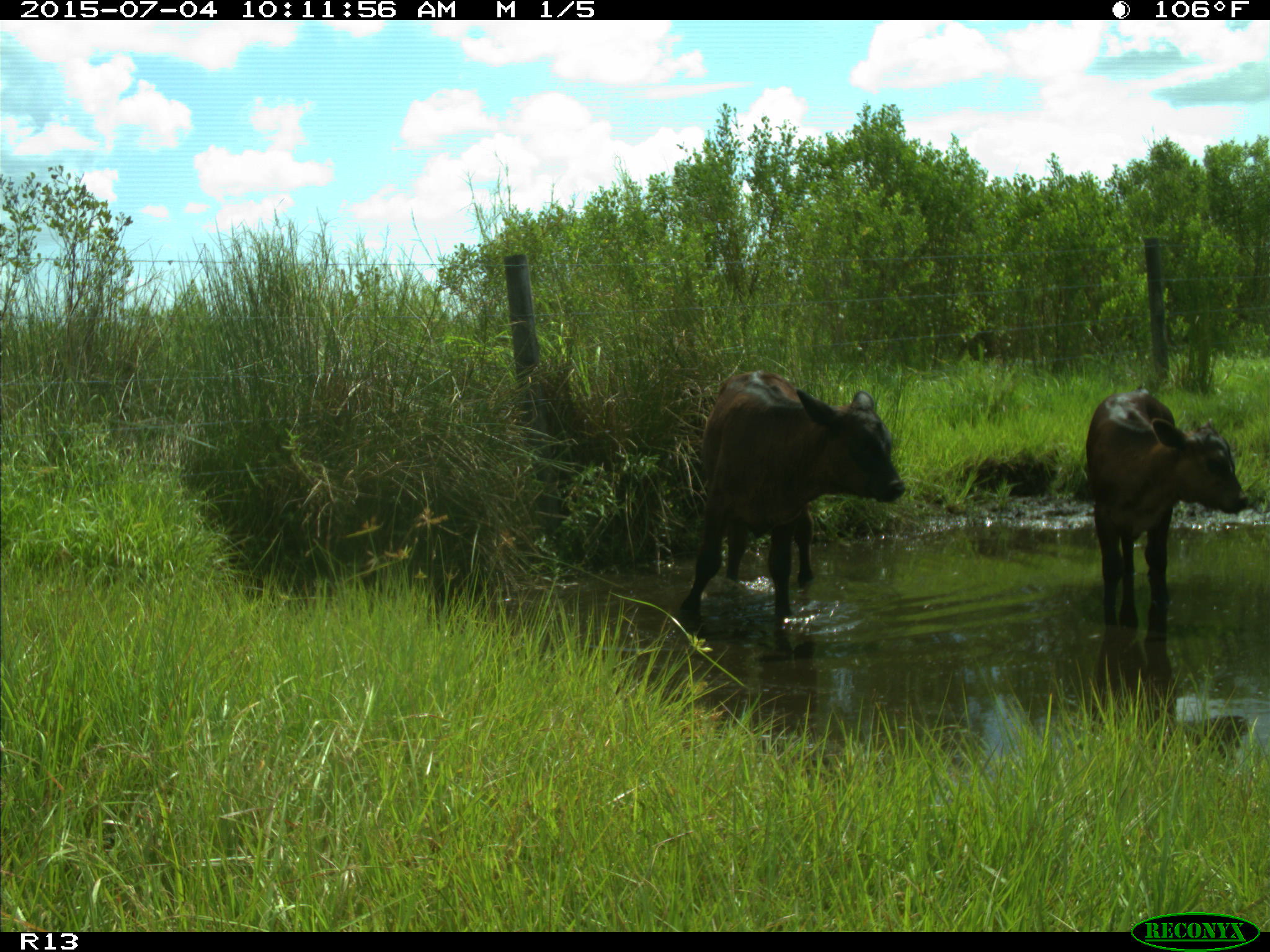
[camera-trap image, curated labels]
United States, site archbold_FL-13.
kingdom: Animalia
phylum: Chordata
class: Mammalia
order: Artiodactyla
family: Bovidae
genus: Bos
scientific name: Bos taurus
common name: domestic cow